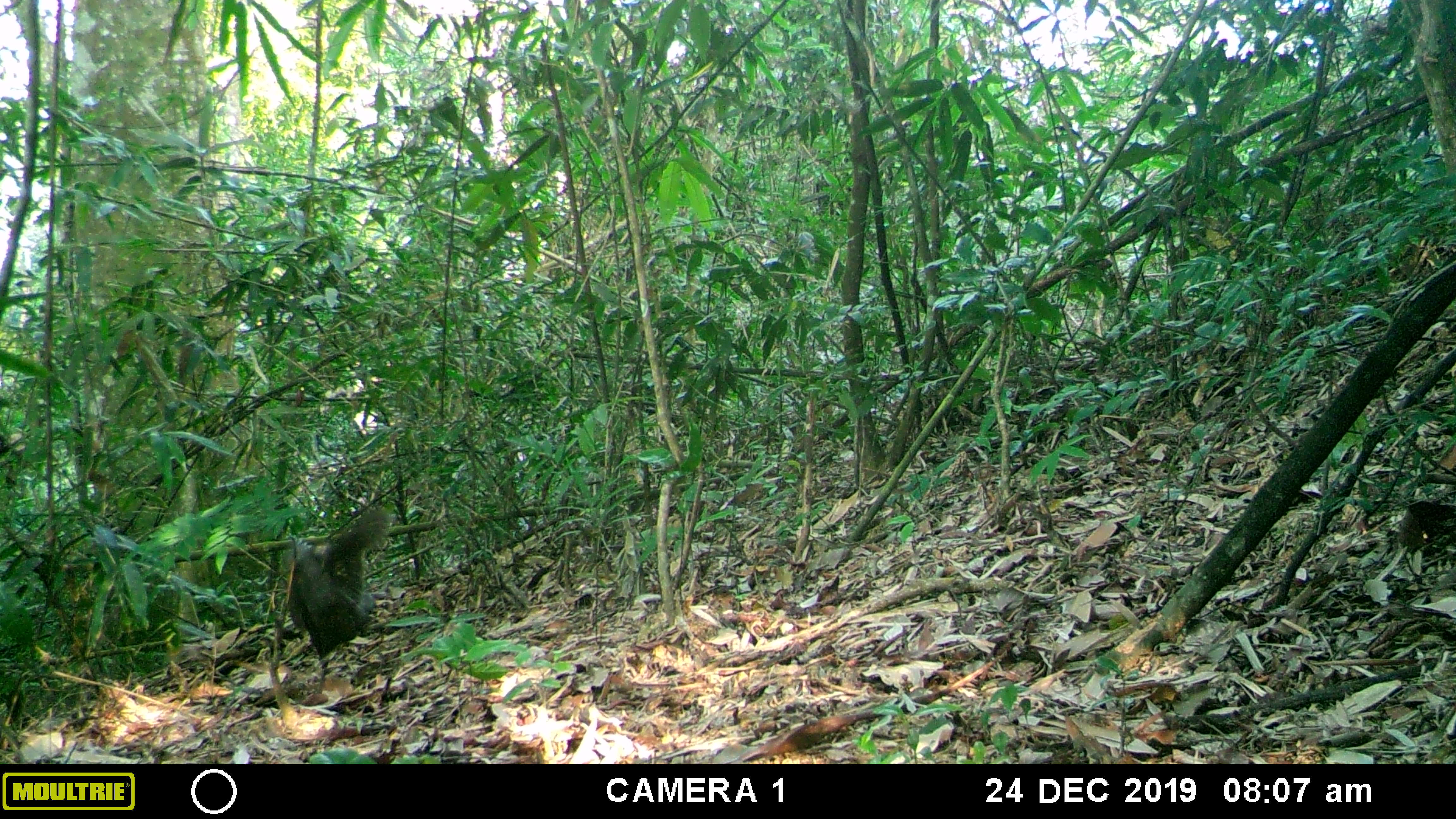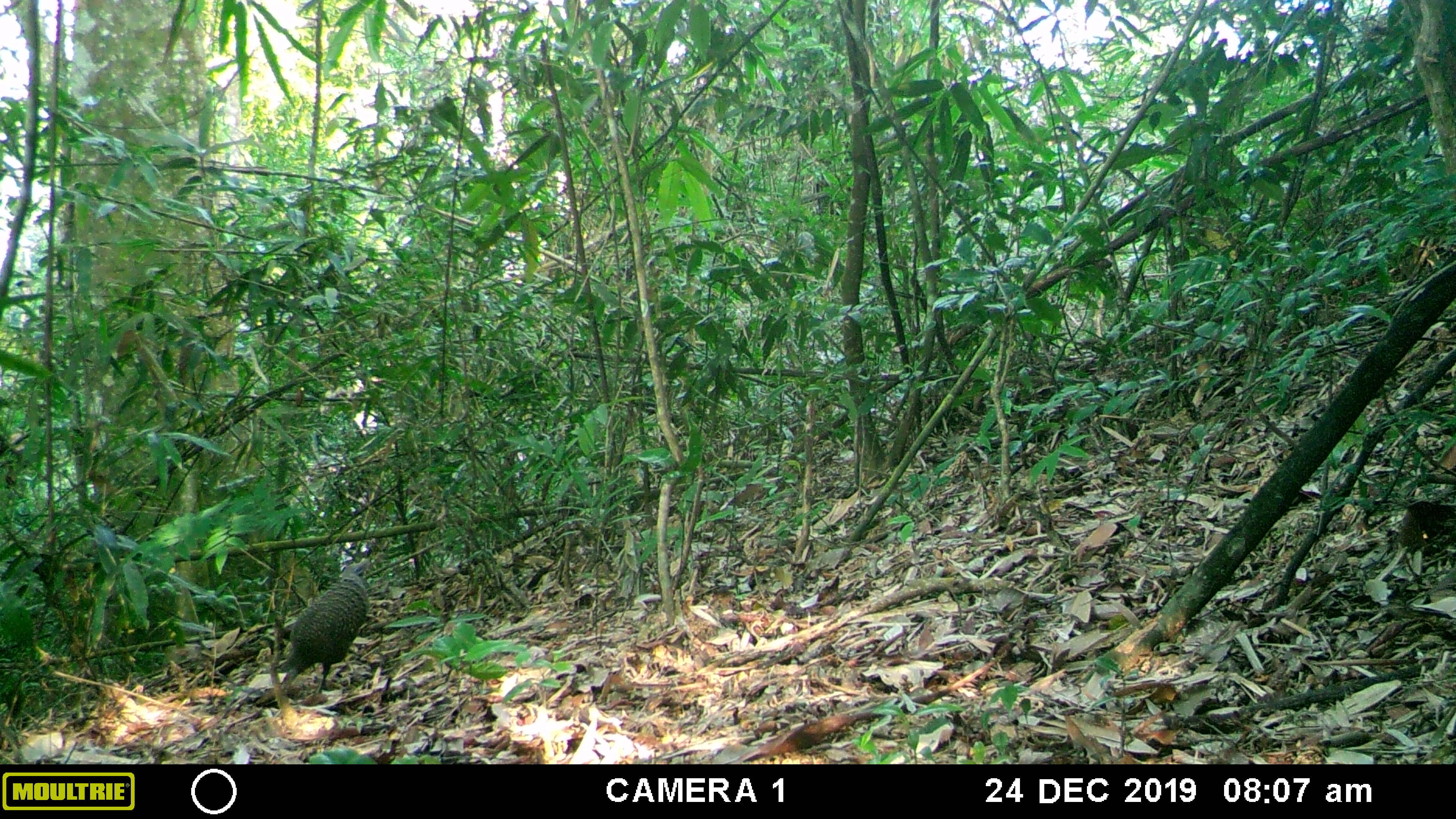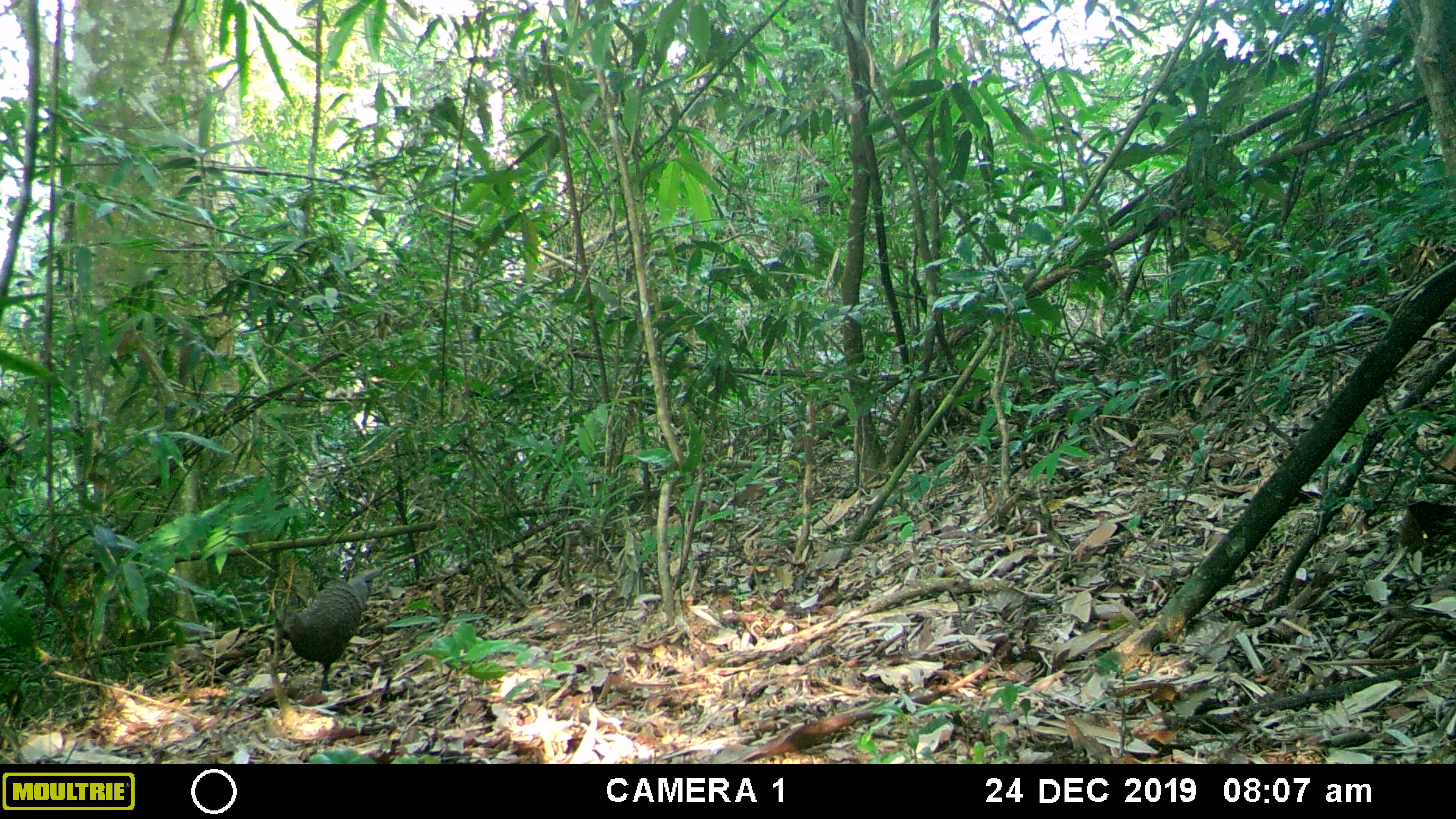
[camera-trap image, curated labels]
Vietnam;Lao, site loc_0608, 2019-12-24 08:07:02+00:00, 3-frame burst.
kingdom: Animalia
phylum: Chordata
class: Aves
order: Galliformes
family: Phasianidae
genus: Polyplectron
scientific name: Polyplectron bicalcaratum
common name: gray peacock-pheasant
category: grey peacock pheasant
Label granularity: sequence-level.